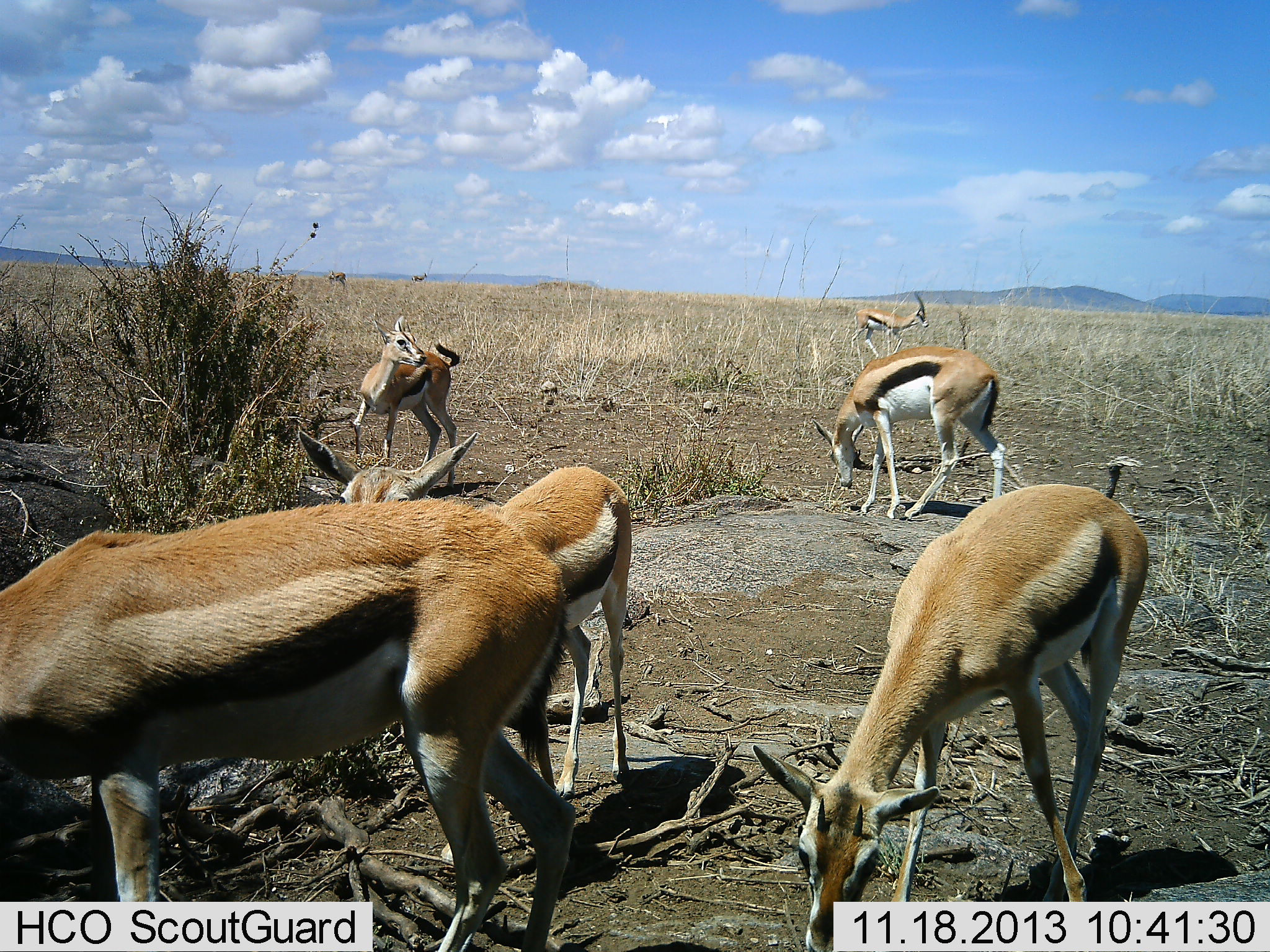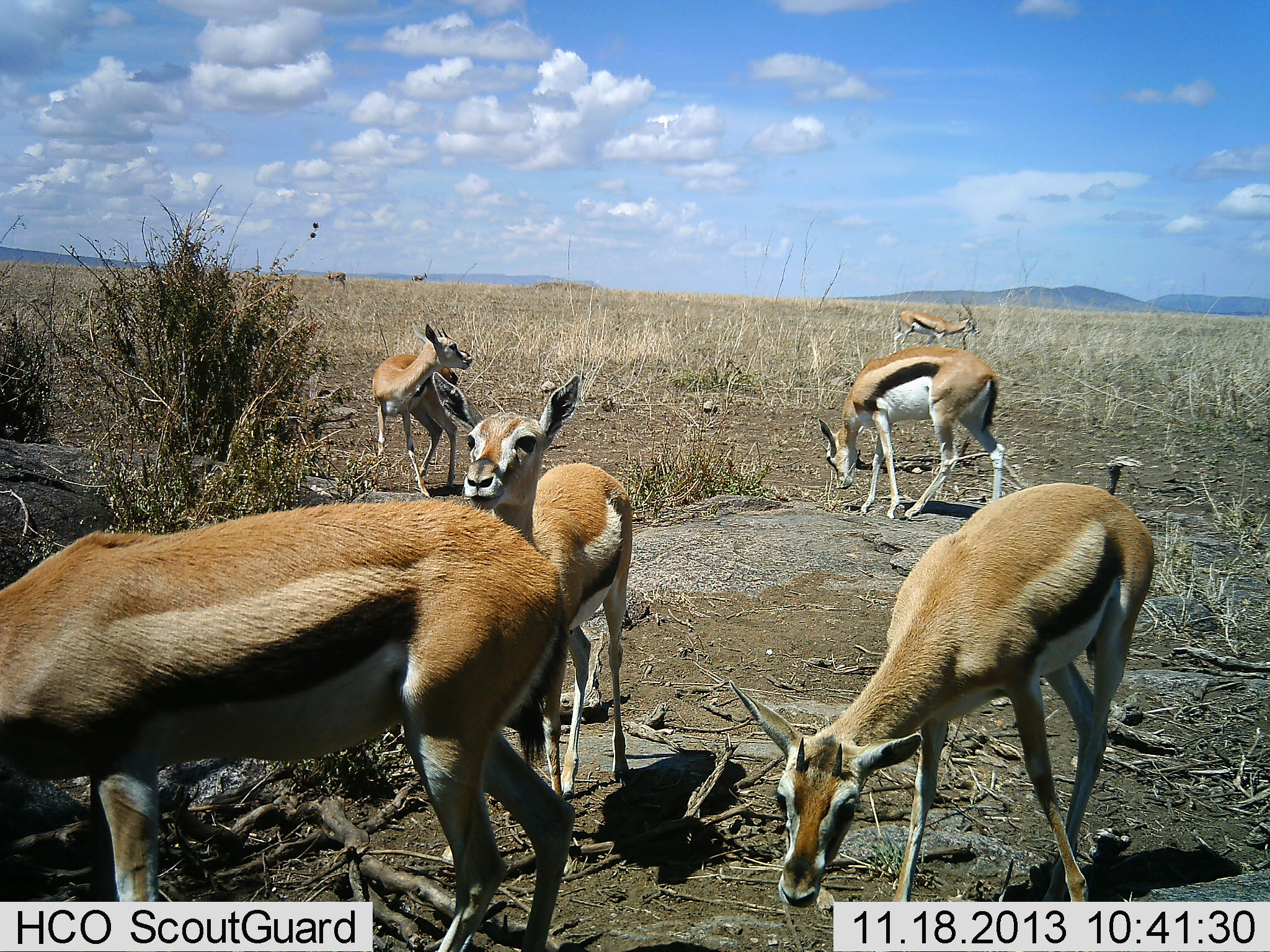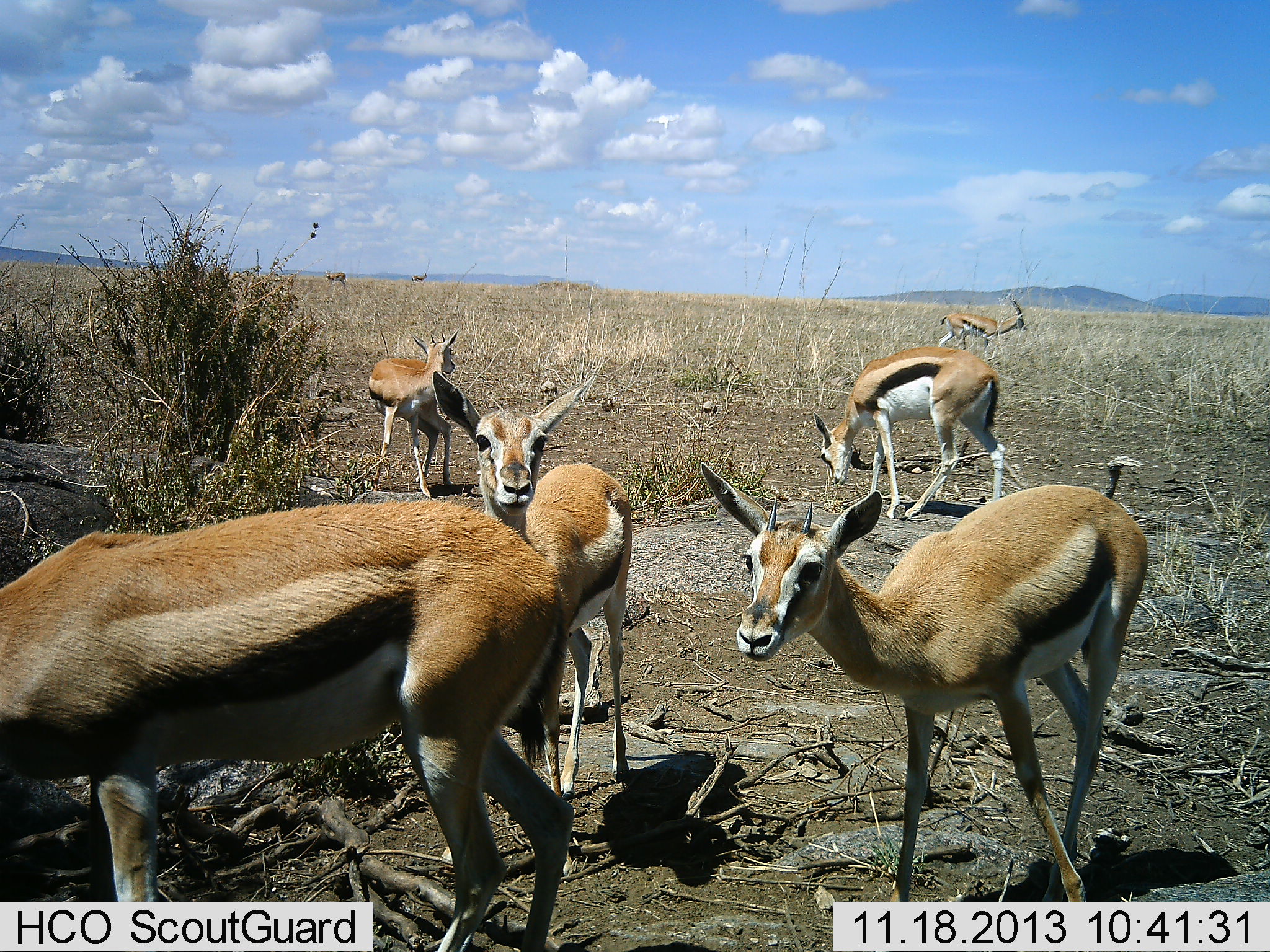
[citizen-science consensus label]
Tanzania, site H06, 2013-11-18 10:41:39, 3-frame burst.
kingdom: Animalia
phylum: Chordata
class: Mammalia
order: Artiodactyla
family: Bovidae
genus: Eudorcas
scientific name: Eudorcas thomsonii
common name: thomson's gazelle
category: gazellethomsons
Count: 6.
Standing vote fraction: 70%.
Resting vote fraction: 5%.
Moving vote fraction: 31%.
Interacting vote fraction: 2%.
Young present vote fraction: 6%.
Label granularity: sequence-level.